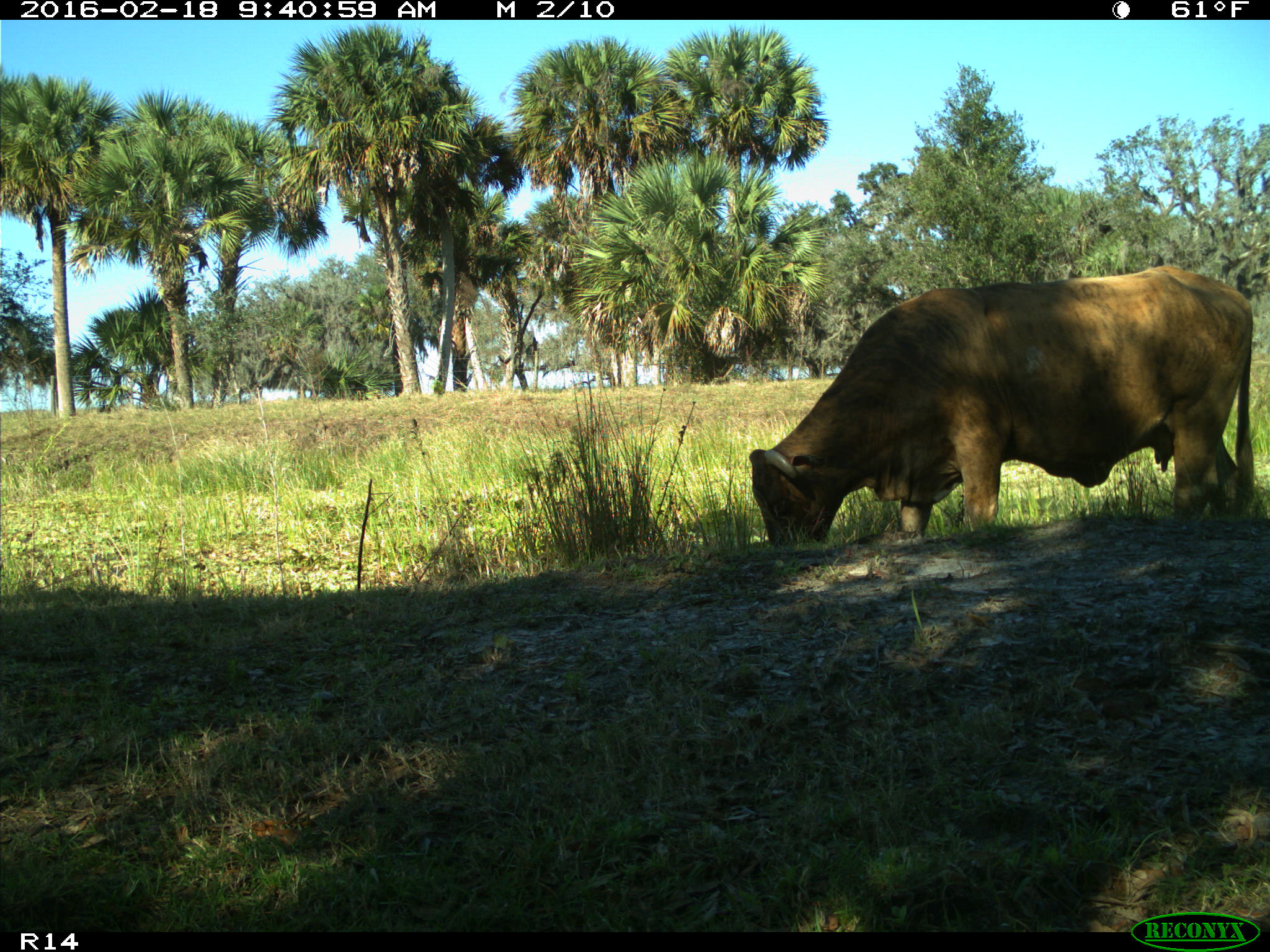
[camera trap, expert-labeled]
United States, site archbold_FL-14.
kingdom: Animalia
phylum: Chordata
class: Mammalia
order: Artiodactyla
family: Bovidae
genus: Bos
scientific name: Bos taurus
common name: domestic cow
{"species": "Bos taurus (domestic cow)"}